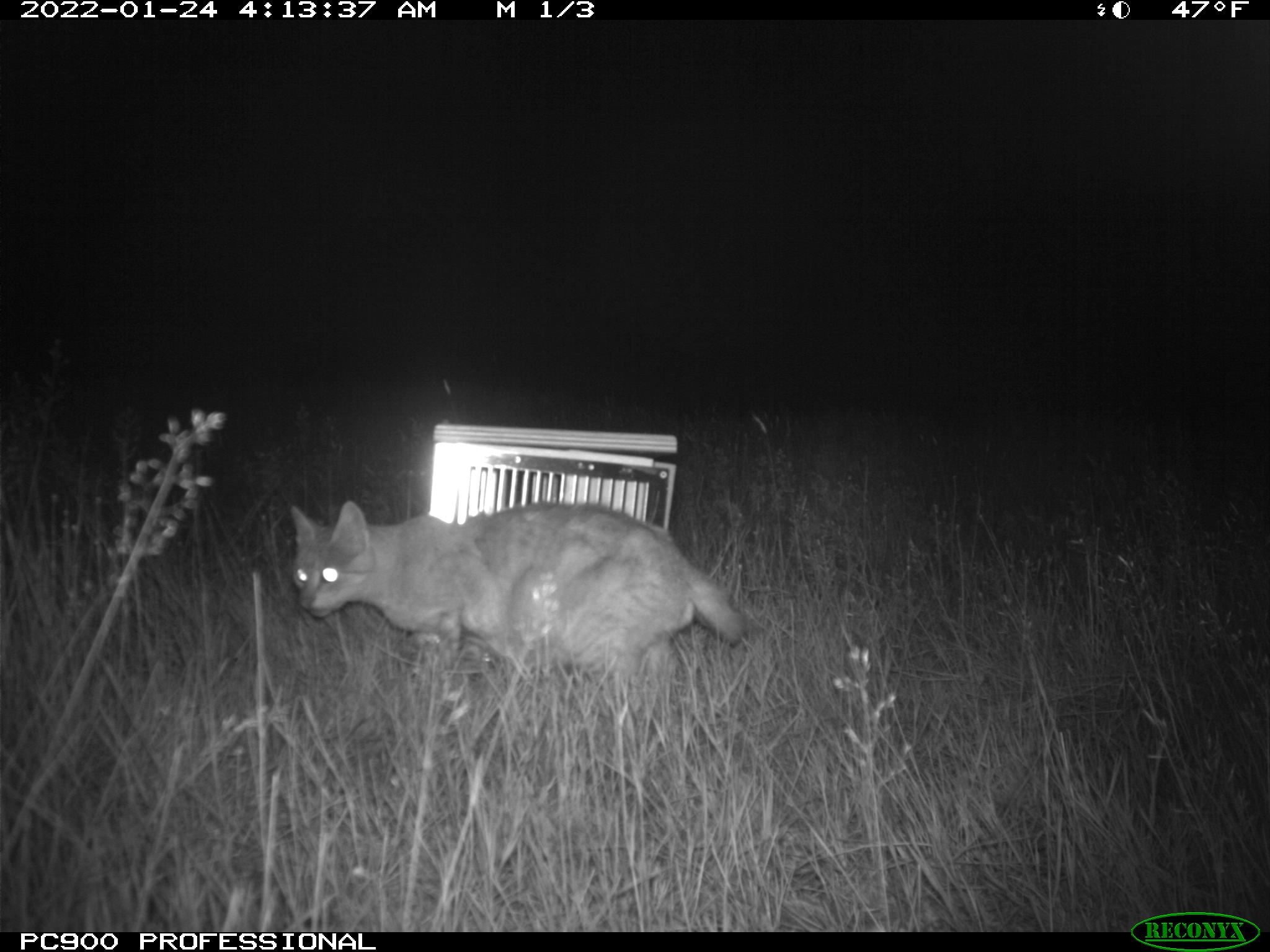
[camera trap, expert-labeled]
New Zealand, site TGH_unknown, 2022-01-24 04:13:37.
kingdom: Animalia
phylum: Chordata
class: Mammalia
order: Carnivora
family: Felidae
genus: Felis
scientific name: Felis catus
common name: domestic cat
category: cat